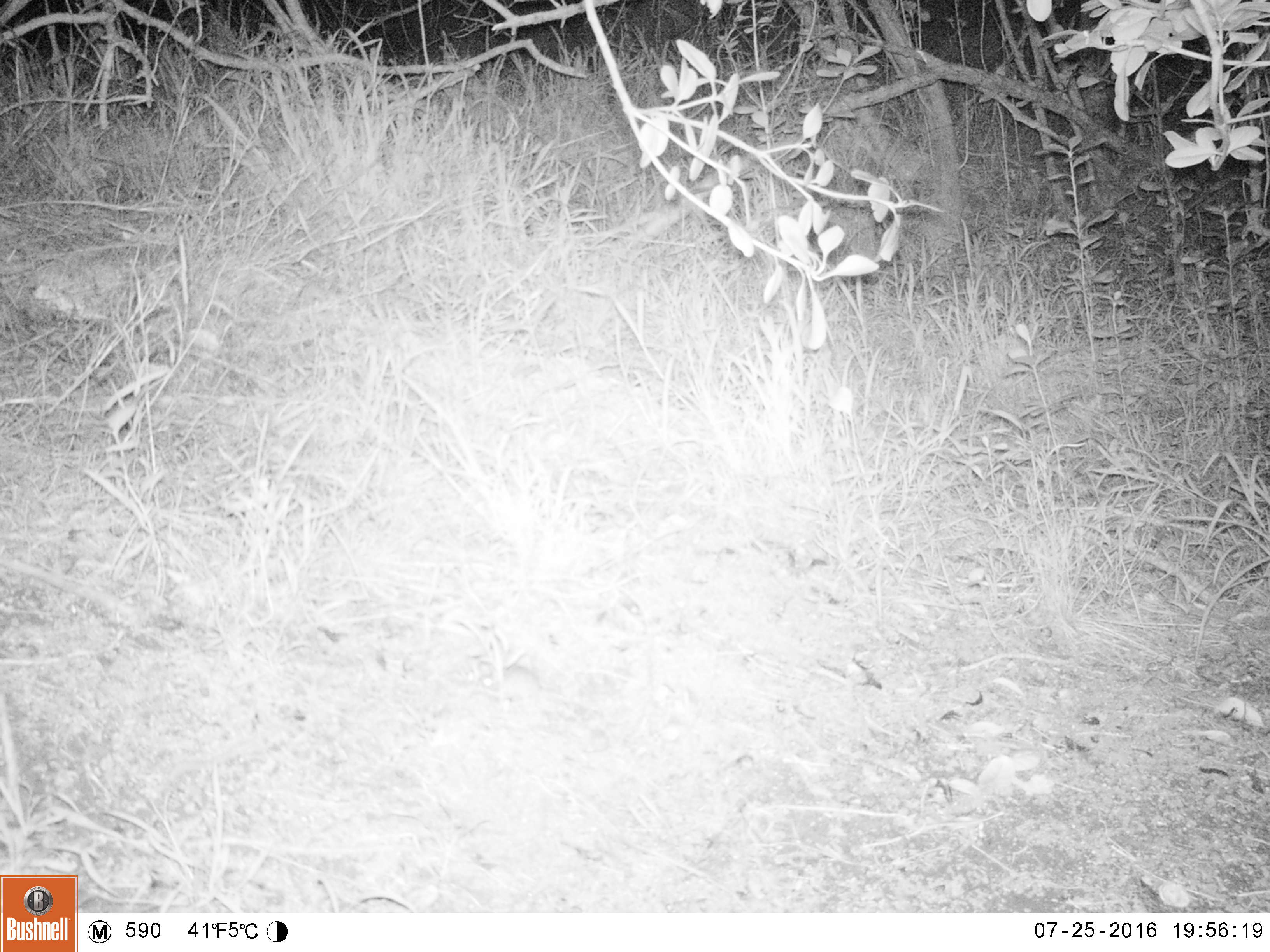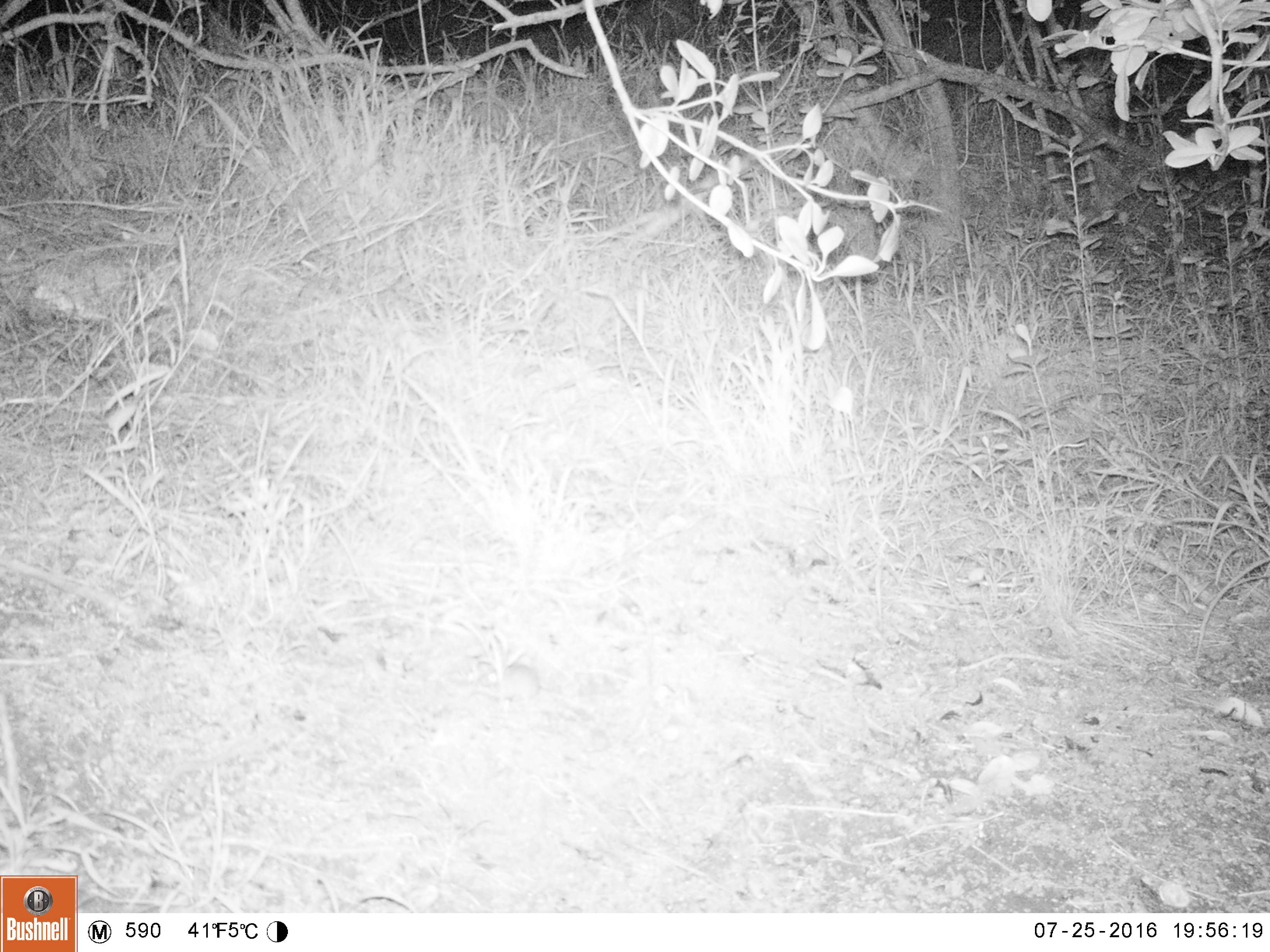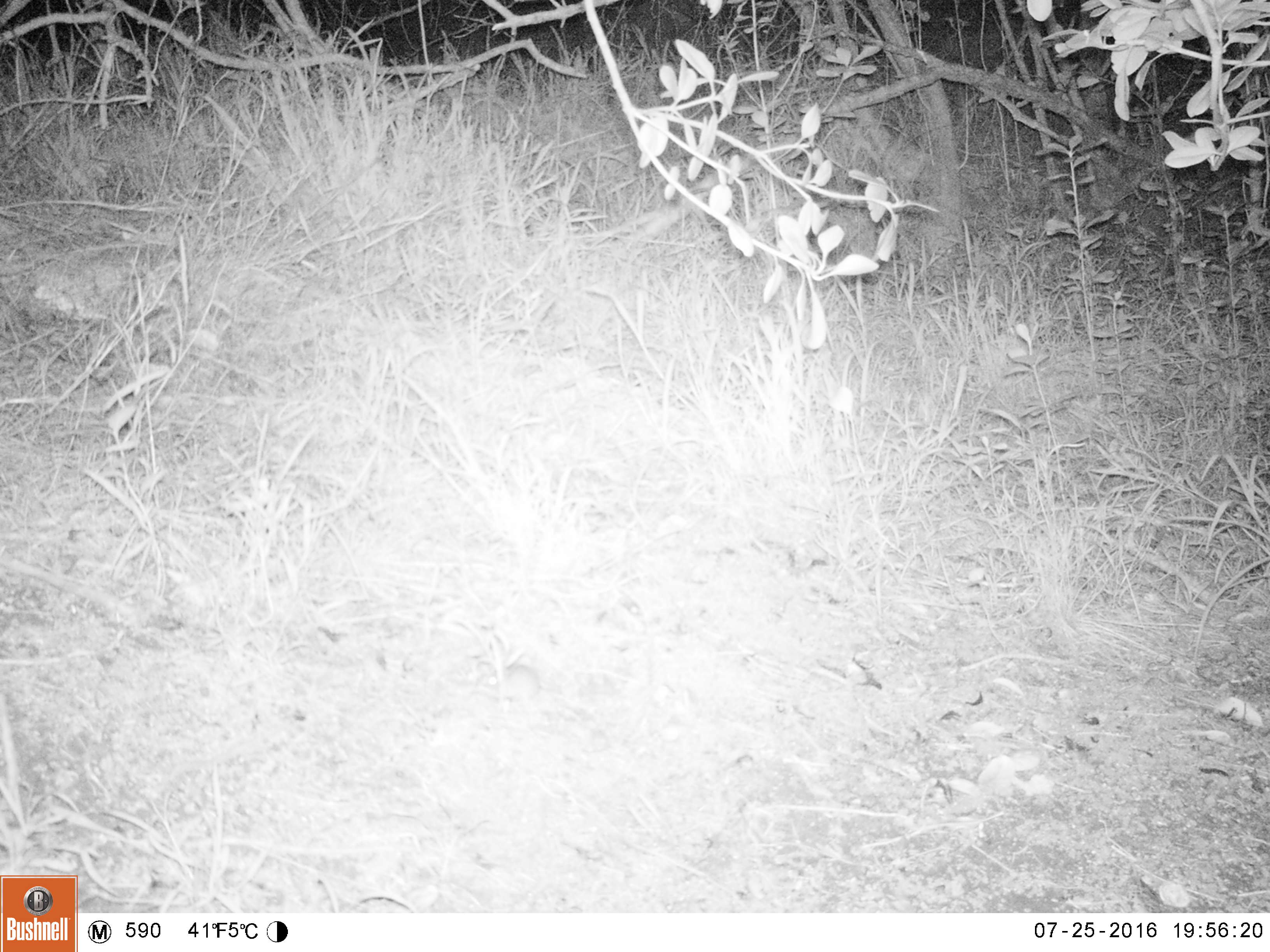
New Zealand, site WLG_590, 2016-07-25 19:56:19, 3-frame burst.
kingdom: Animalia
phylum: Chordata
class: Mammalia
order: Rodentia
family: Muridae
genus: Mus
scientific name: Mus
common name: mouse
Mouse (Mus).